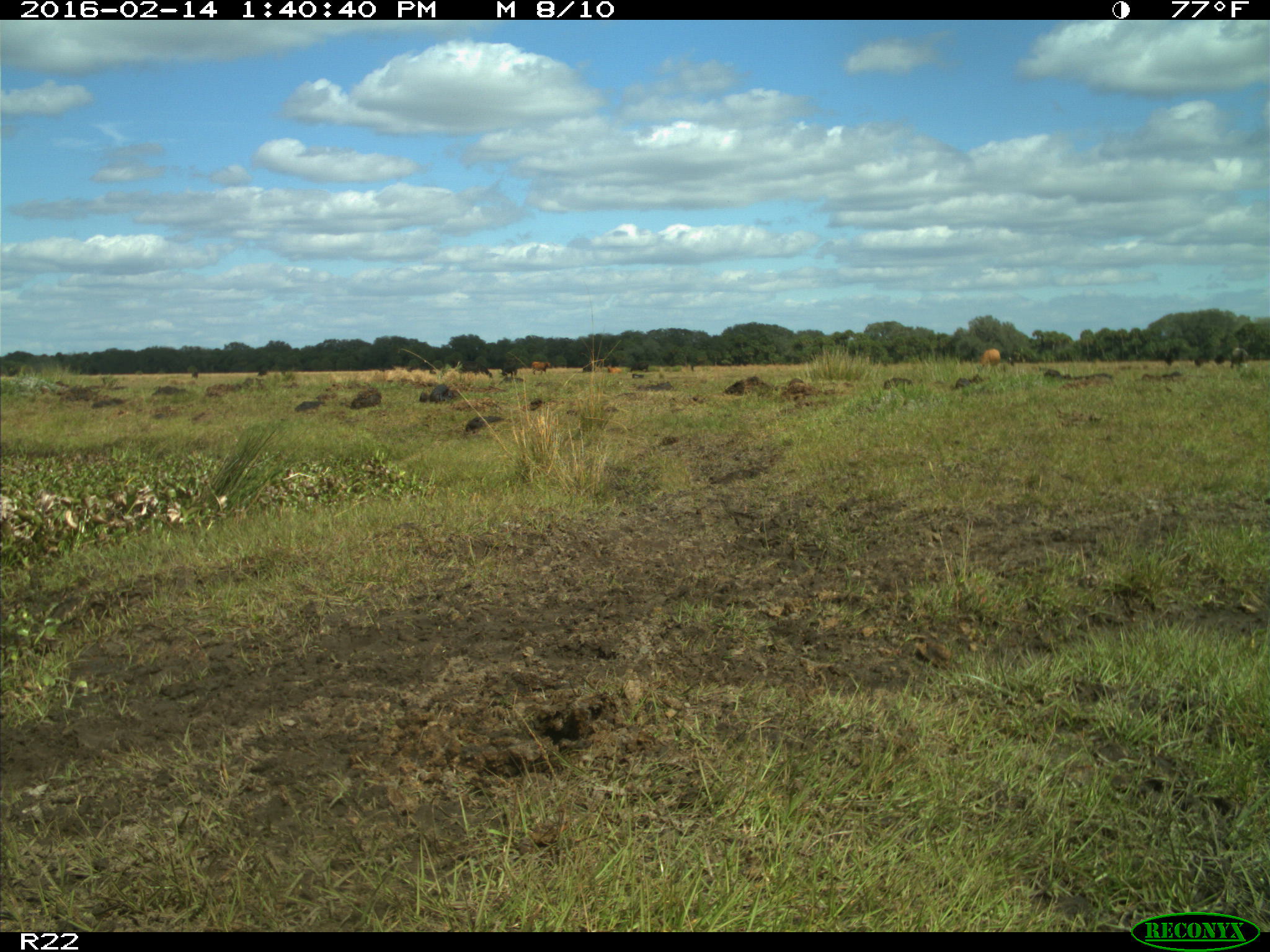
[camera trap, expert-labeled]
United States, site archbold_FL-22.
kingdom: Animalia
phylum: Chordata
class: Mammalia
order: Artiodactyla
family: Bovidae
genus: Bos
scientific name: Bos taurus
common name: domestic cow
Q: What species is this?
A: Bos taurus (domestic cow).